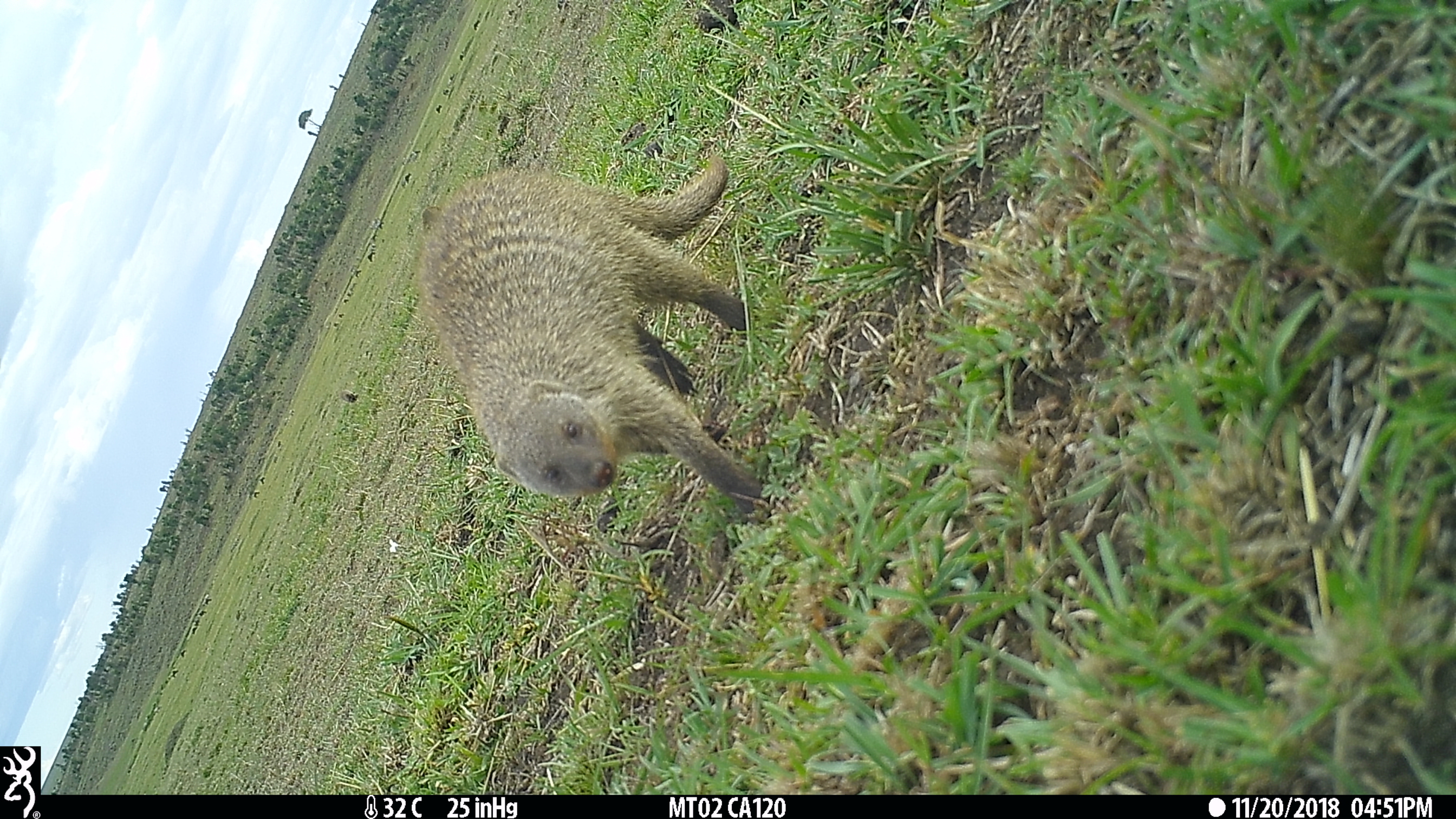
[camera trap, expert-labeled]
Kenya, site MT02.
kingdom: Animalia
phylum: Chordata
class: Mammalia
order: Carnivora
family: Herpestidae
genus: Mungos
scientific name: Mungos mungo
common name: banded mongoose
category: mongoose banded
Mongoose banded (banded mongoose) (Mungos mungo).